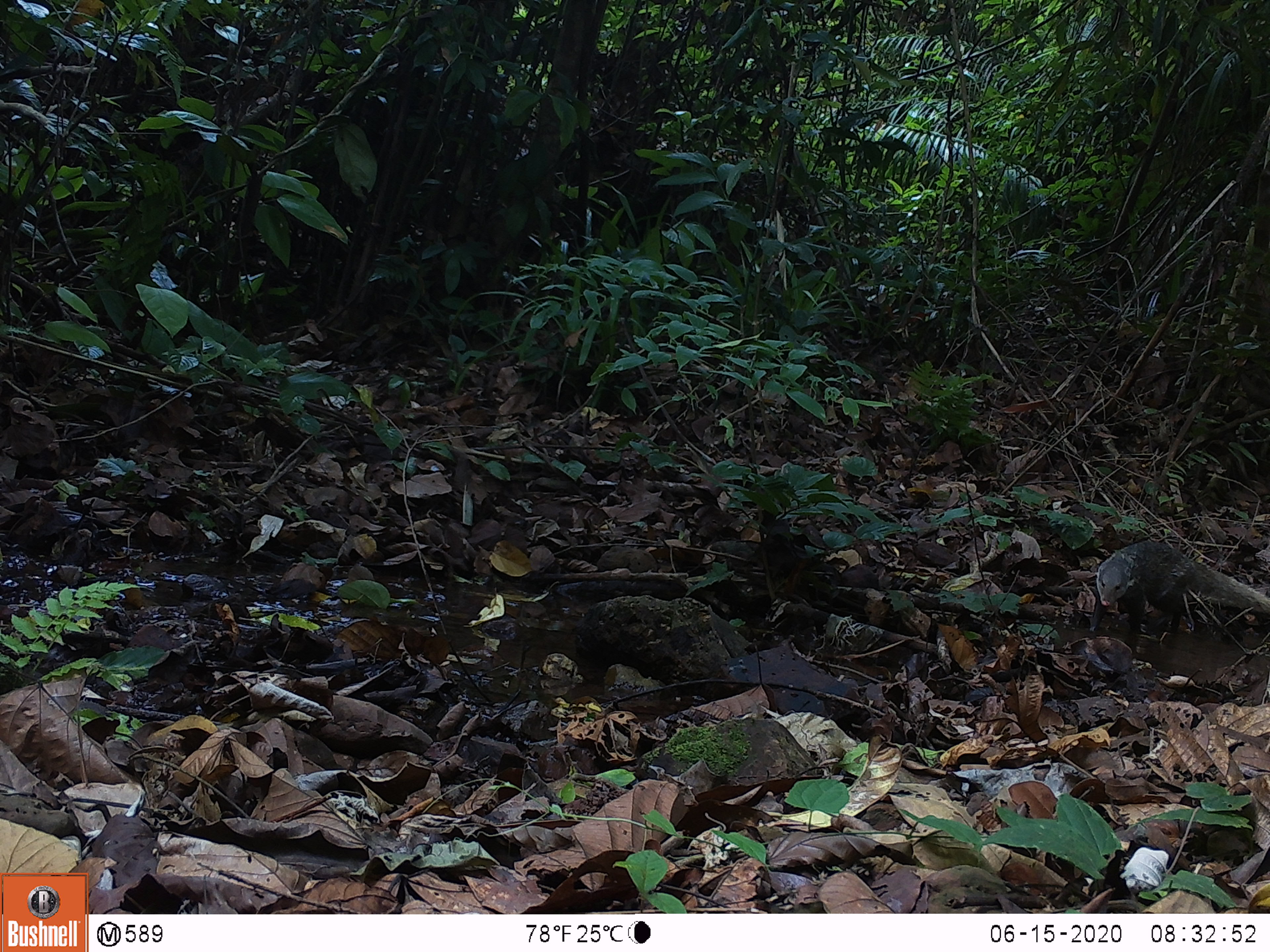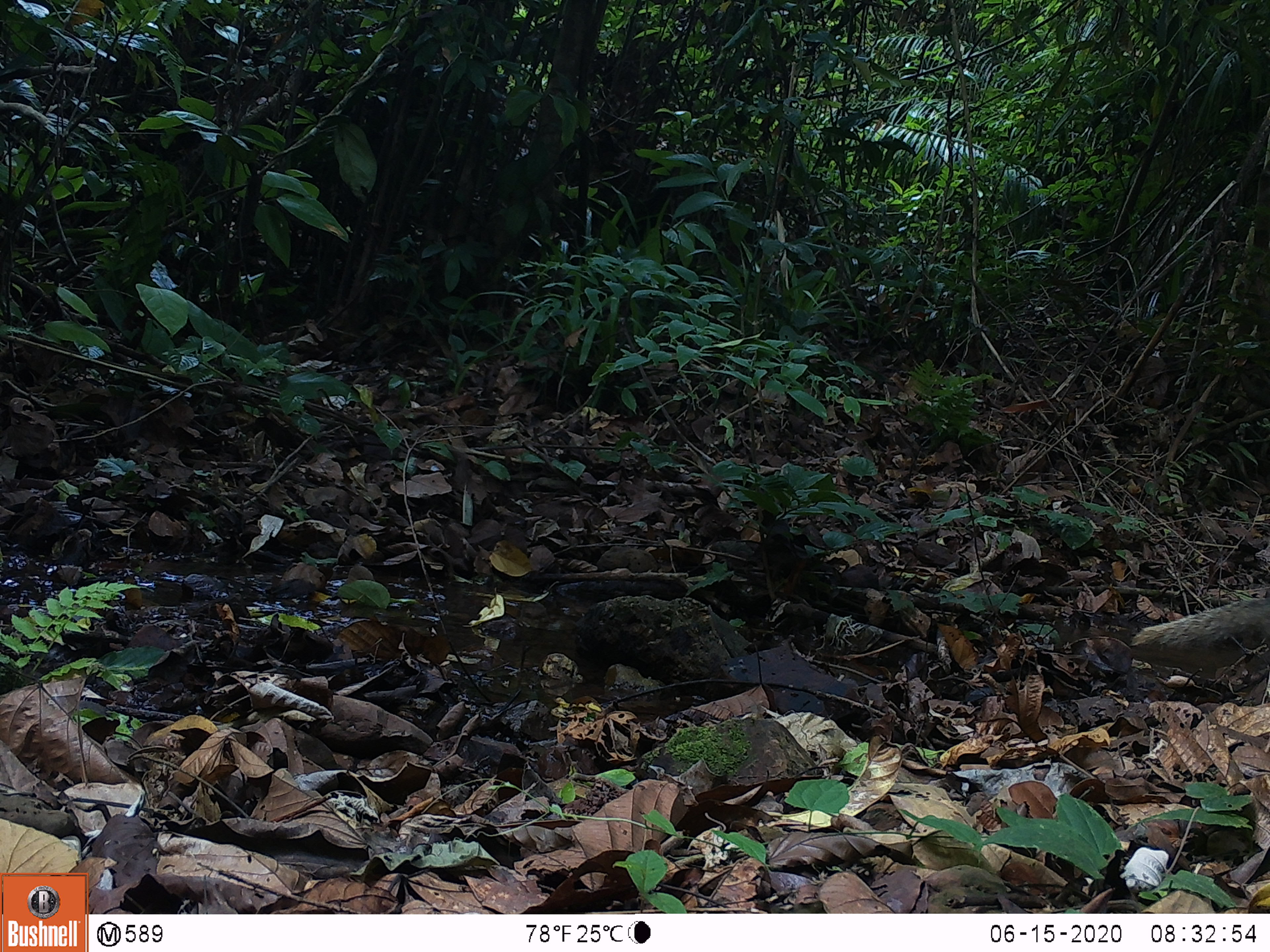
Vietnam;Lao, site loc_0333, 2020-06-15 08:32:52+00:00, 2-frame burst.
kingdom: Animalia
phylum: Chordata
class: Mammalia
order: Carnivora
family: Herpestidae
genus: Urva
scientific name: Urva urva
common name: crab-eating mongoose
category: crab eating mongoose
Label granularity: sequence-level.